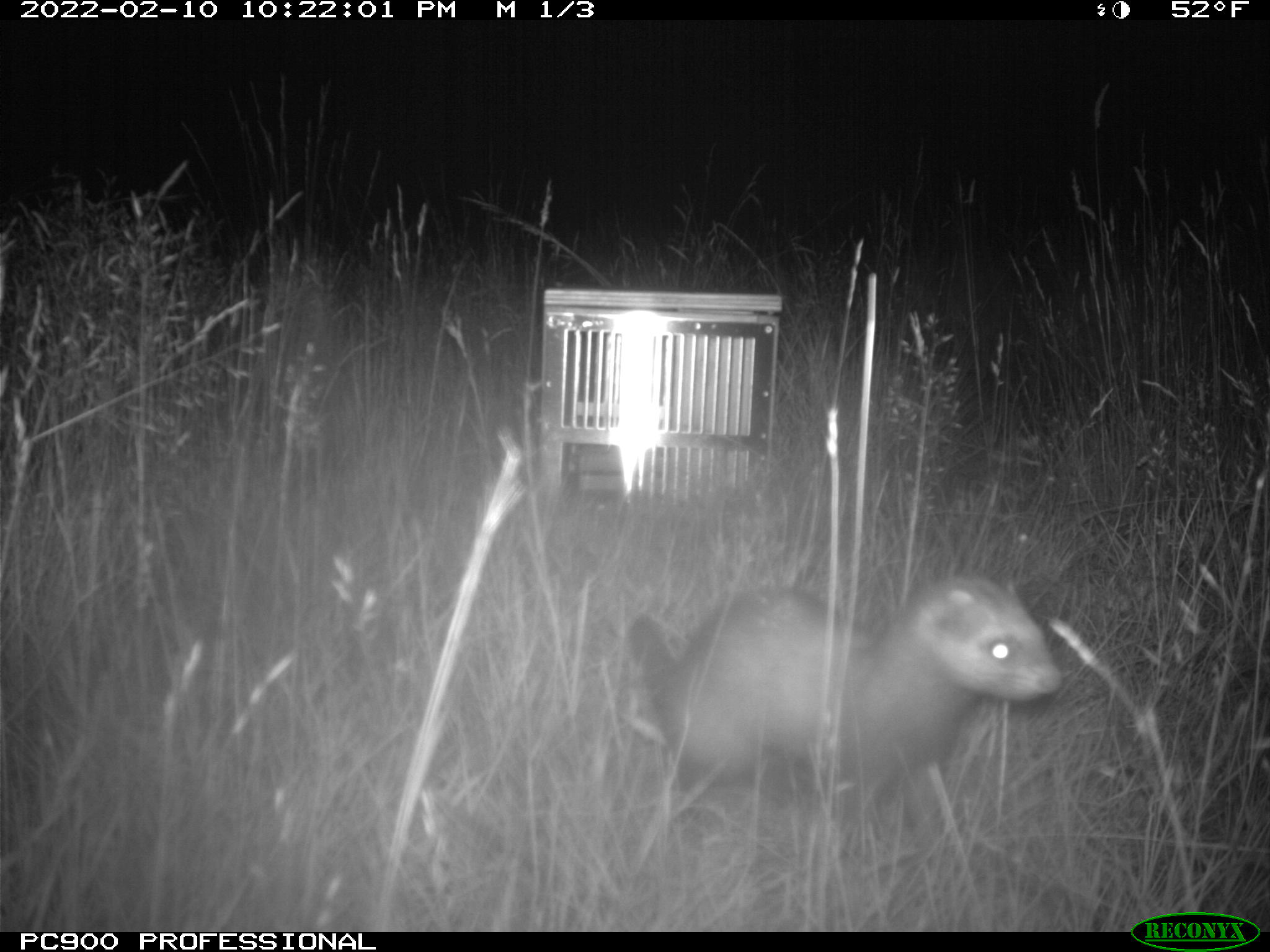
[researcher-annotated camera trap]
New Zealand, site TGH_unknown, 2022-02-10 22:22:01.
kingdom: Animalia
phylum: Chordata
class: Mammalia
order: Carnivora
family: Mustelidae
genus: Mustela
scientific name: Mustela furo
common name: ferret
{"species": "ferret (Mustela furo)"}